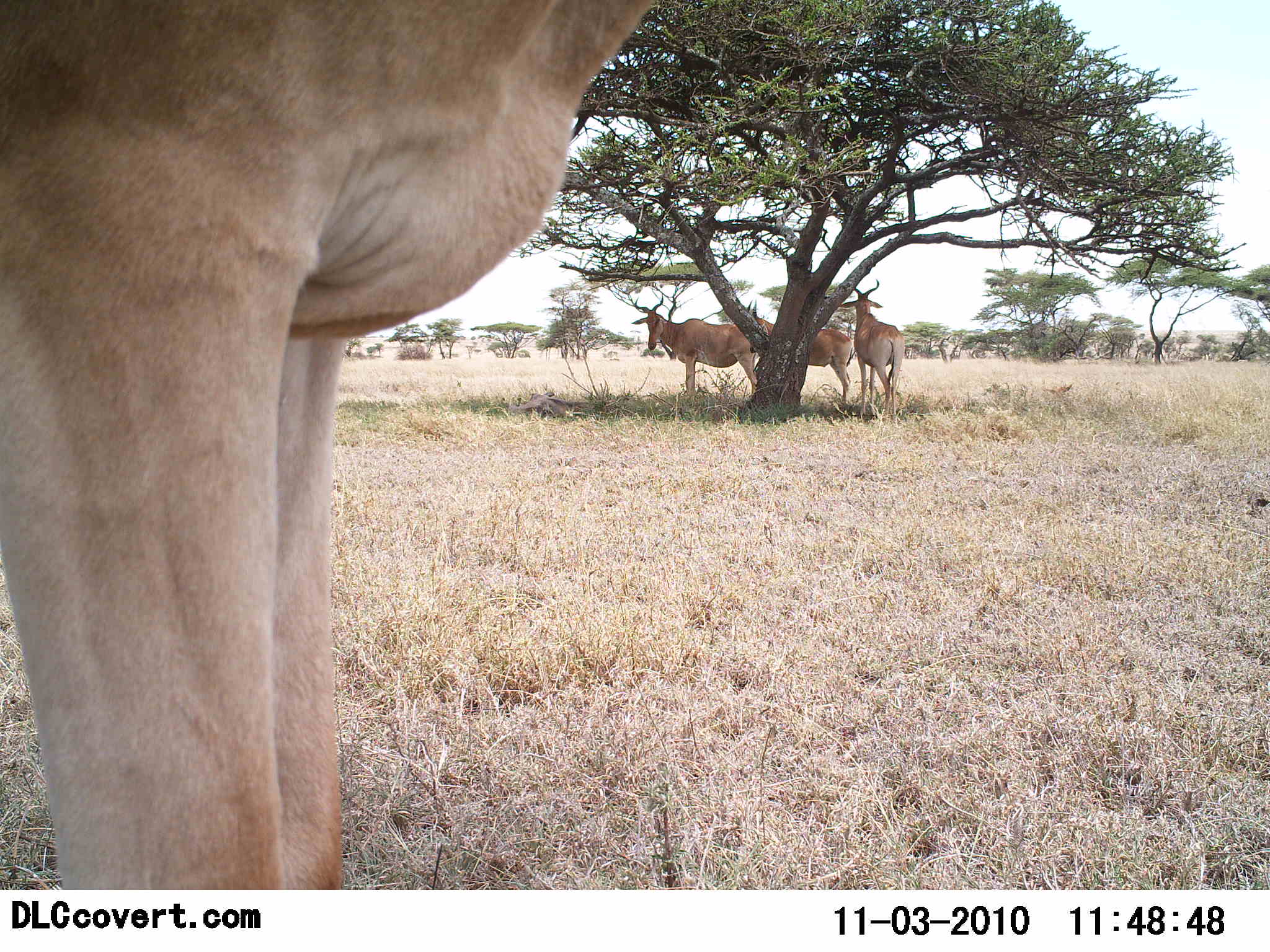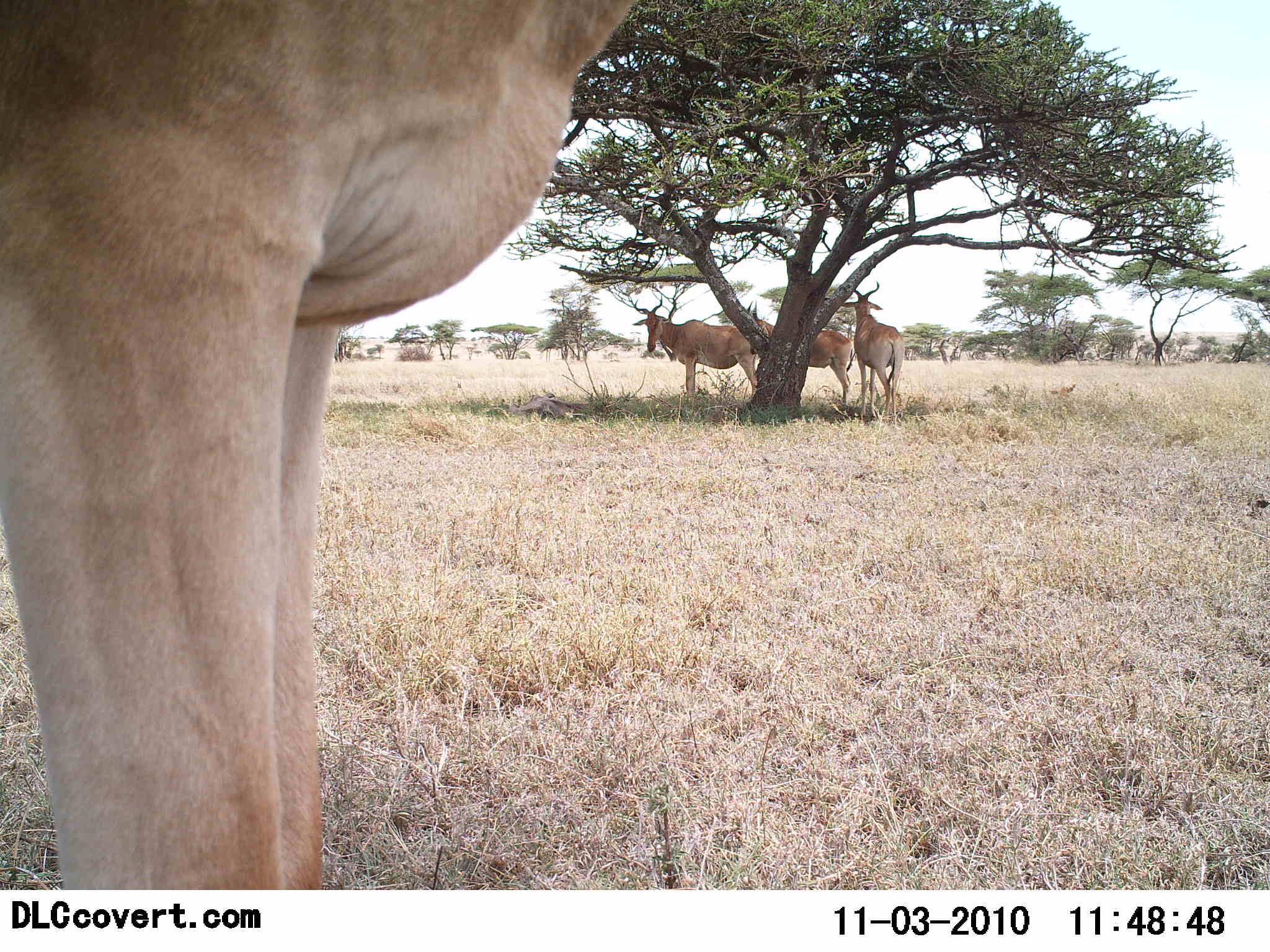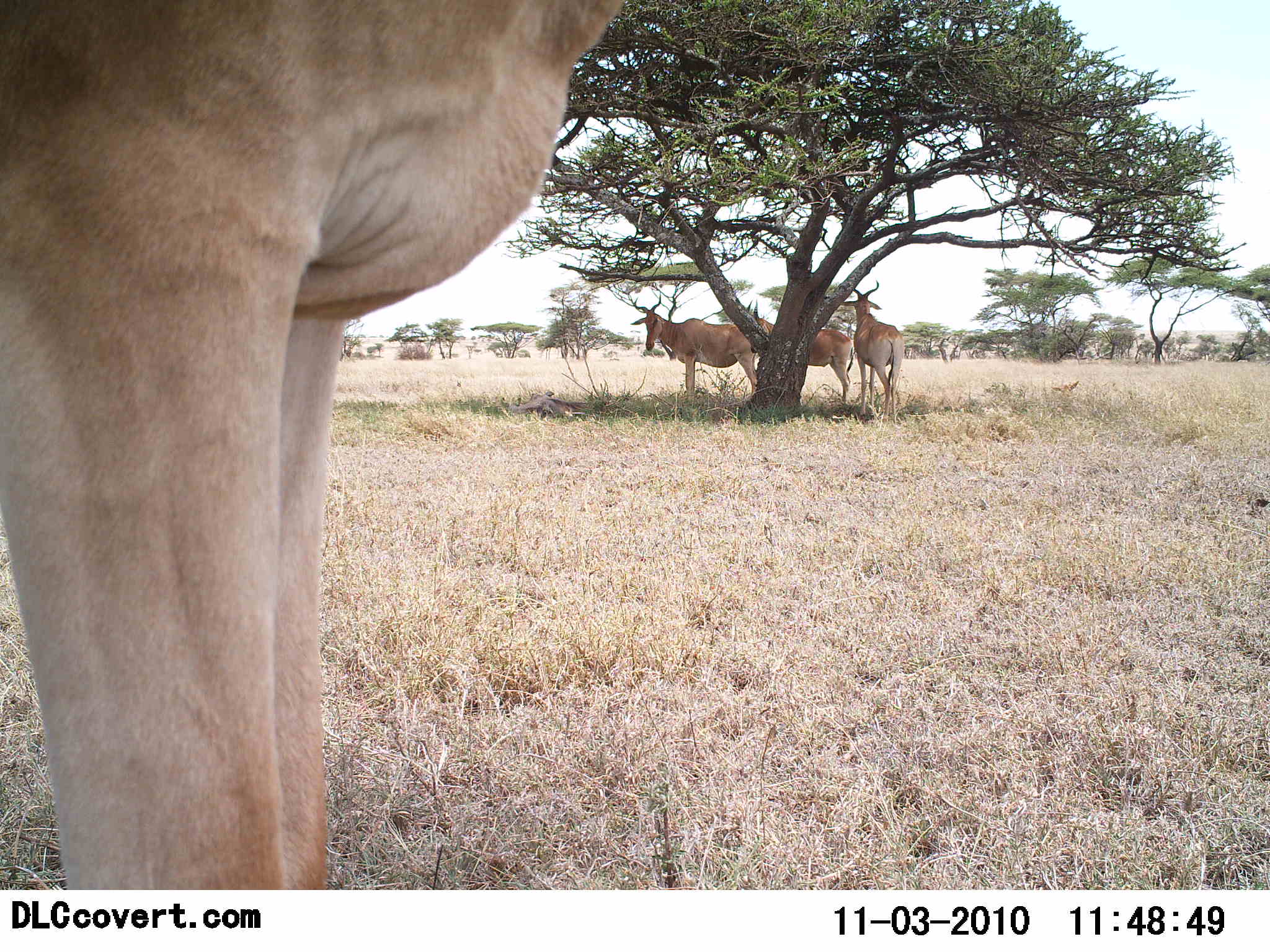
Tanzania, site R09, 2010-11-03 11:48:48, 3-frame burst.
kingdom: Animalia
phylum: Chordata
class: Mammalia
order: Artiodactyla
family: Bovidae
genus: Alcelaphus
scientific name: Alcelaphus buselaphus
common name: hartebeest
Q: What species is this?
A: Hartebeest (Alcelaphus buselaphus).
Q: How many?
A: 4.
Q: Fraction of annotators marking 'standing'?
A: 100%.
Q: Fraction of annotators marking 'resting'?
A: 17%.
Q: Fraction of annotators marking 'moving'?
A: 0%.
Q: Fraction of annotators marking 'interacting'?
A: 0%.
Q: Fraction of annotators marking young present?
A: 0%.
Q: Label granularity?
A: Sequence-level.